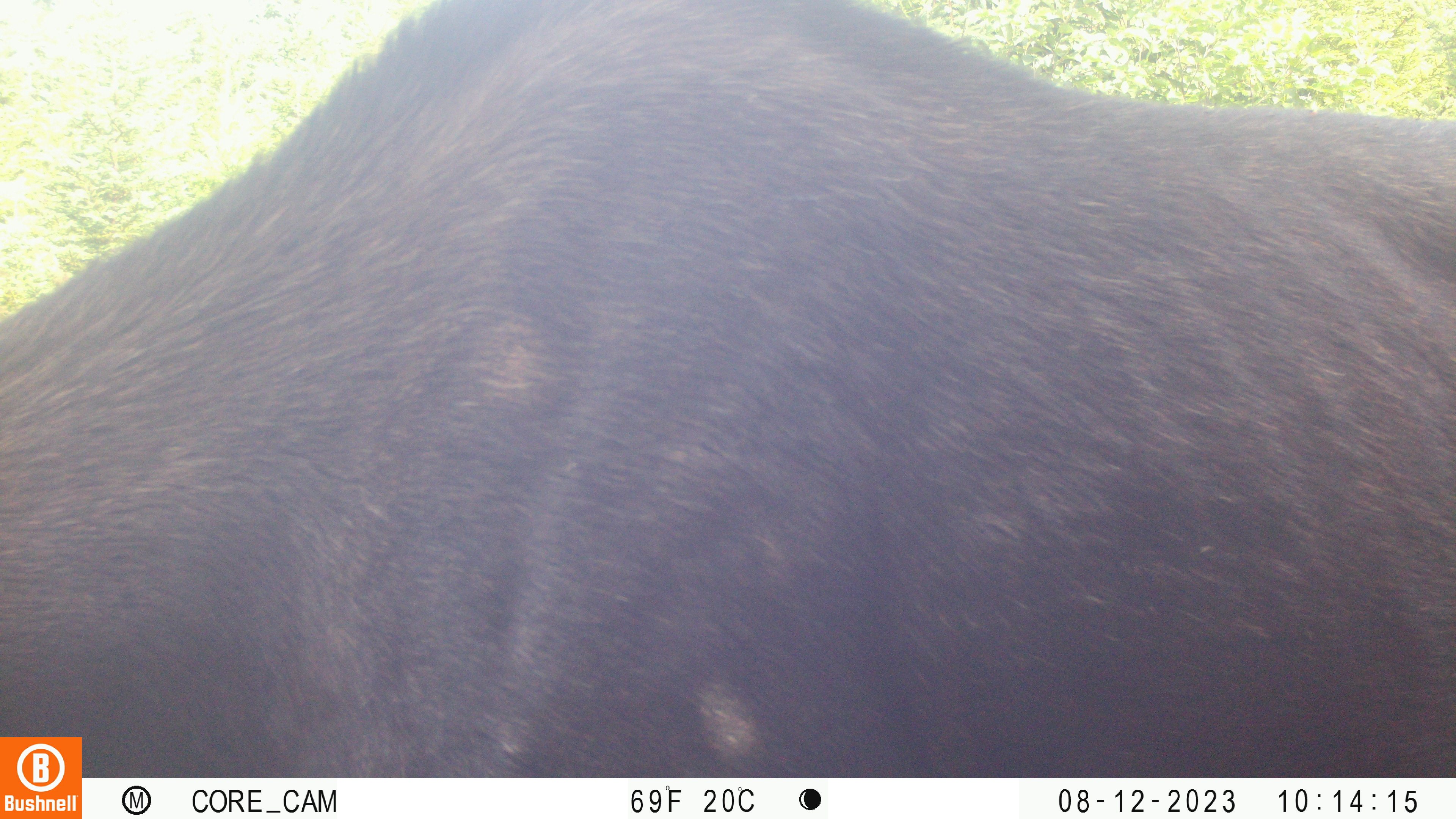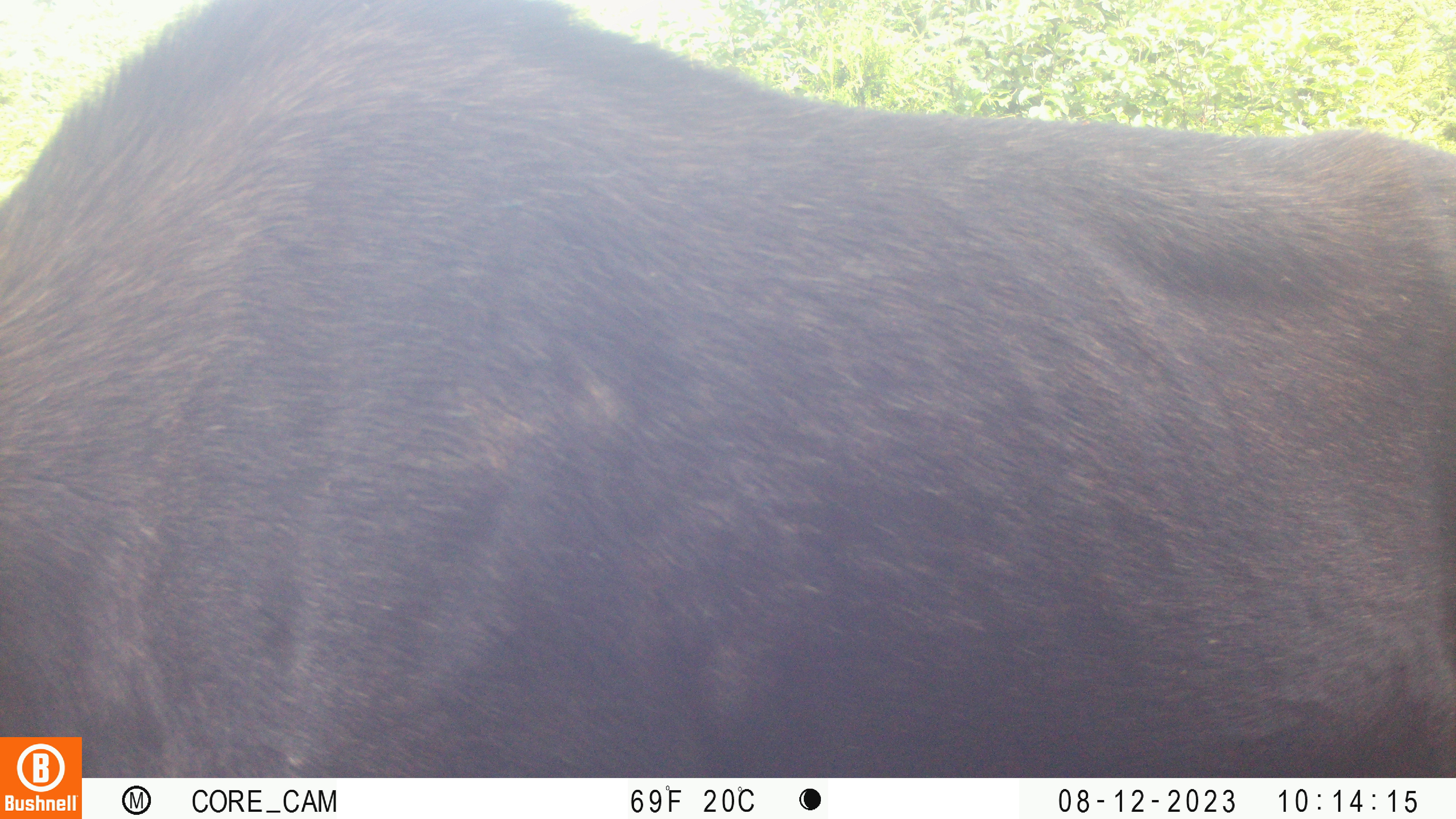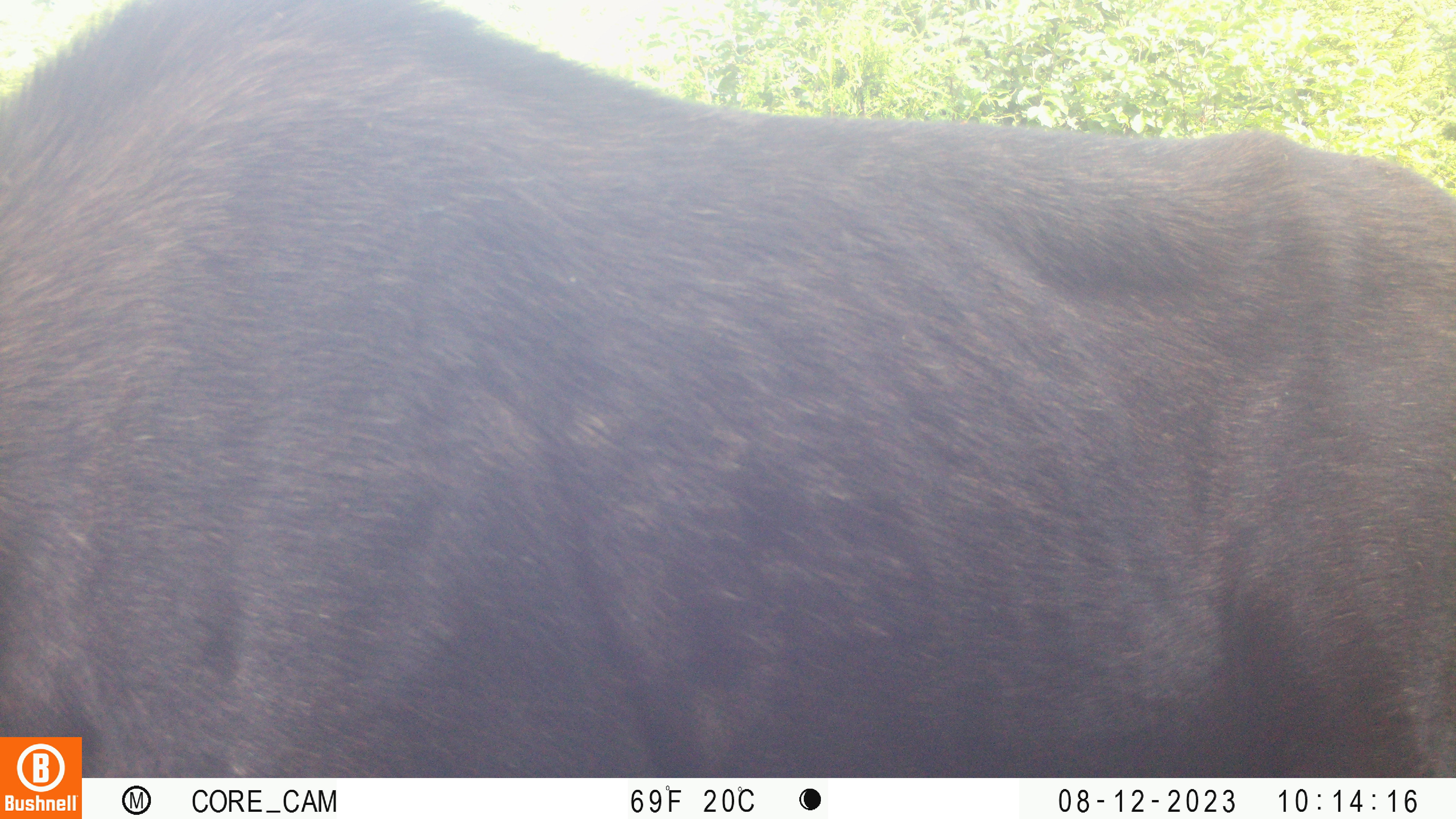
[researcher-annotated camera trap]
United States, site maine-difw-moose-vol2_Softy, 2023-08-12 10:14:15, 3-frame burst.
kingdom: Animalia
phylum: Chordata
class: Mammalia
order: Artiodactyla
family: Cervidae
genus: Alces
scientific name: Alces alces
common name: moose